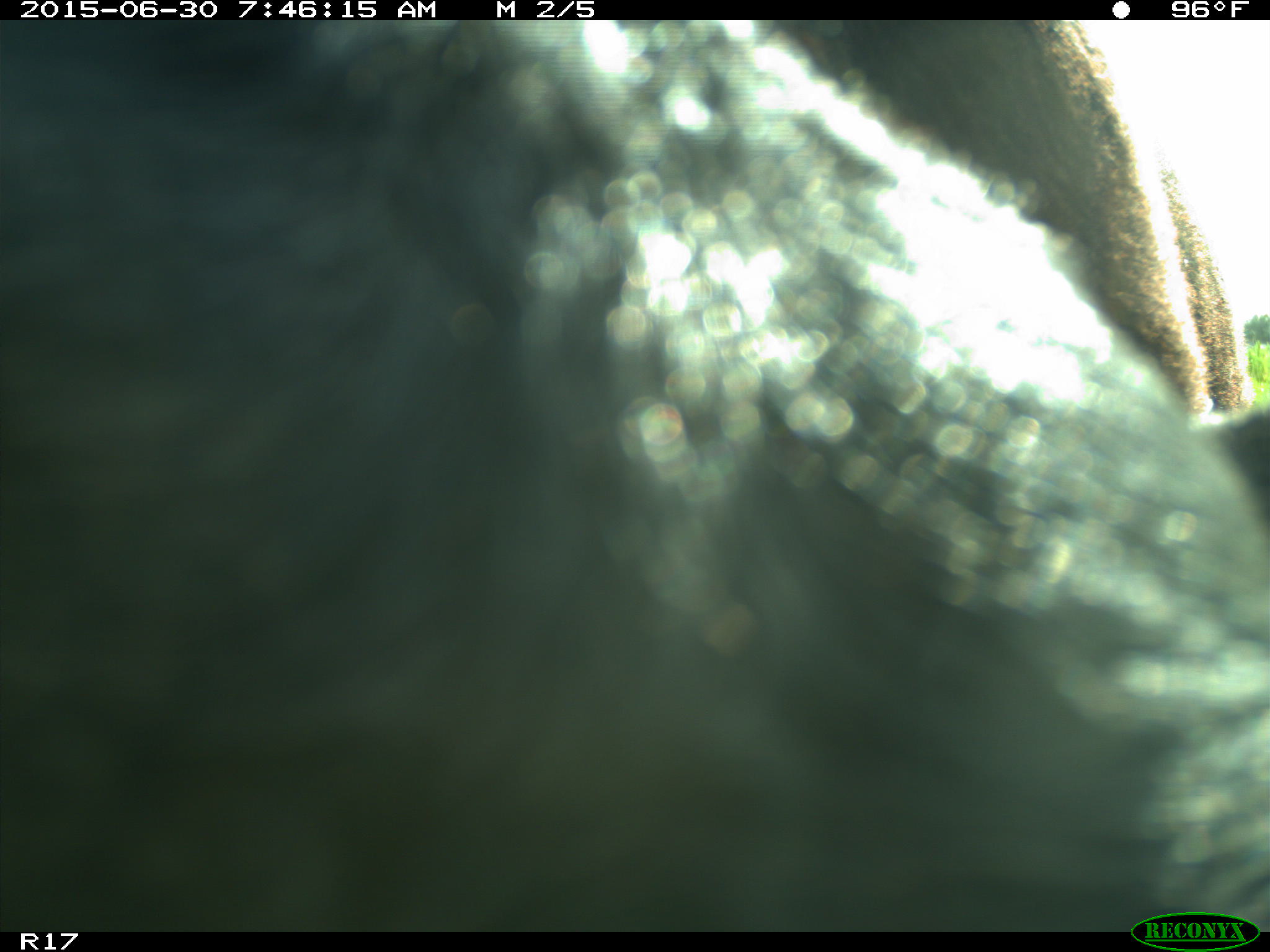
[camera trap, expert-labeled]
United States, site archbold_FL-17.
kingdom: Animalia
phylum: Chordata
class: Mammalia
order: Artiodactyla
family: Bovidae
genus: Bos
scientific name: Bos taurus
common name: domestic cow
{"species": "Bos taurus (domestic cow)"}